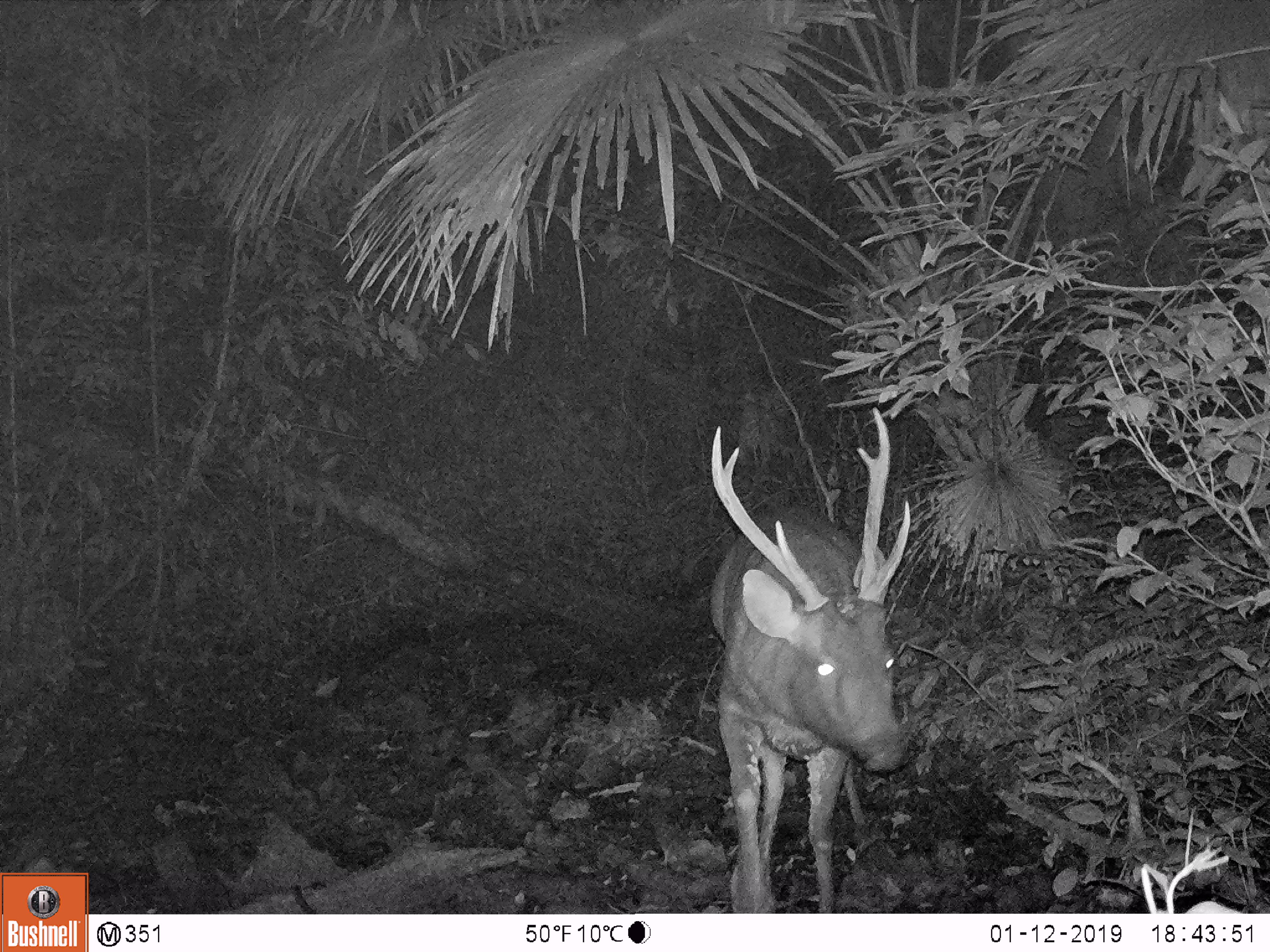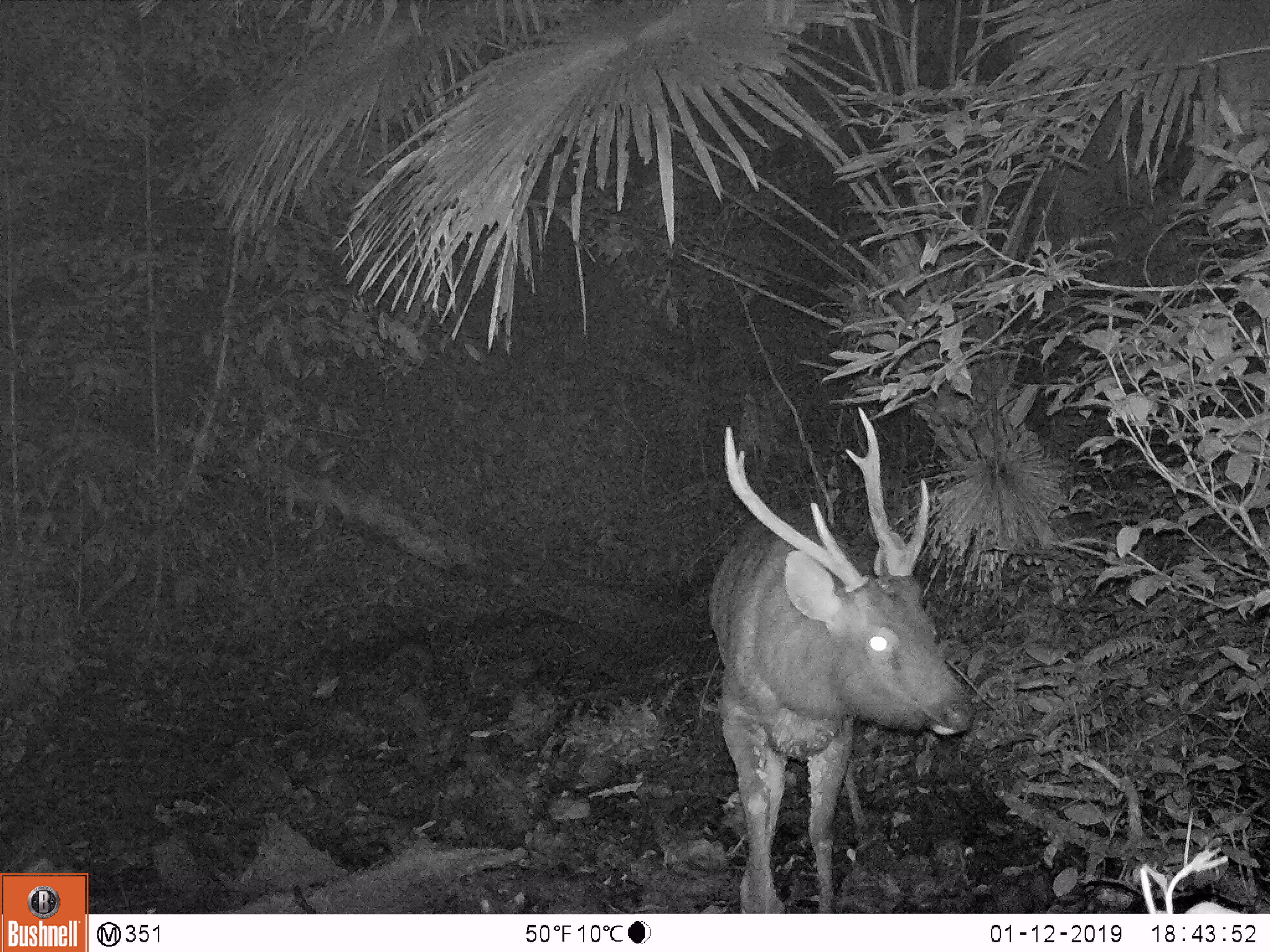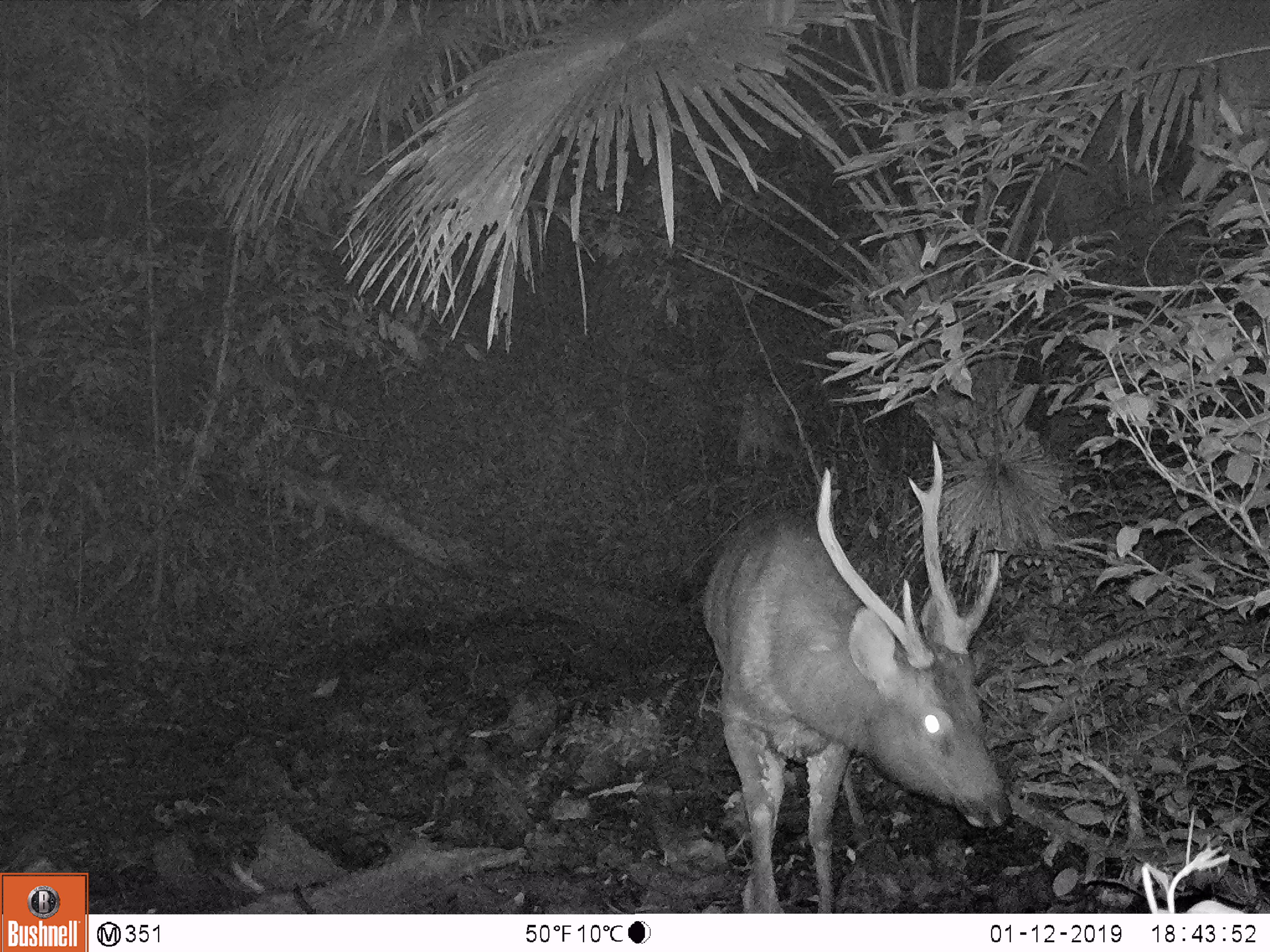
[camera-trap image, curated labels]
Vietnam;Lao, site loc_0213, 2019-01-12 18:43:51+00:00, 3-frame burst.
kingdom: Animalia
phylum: Chordata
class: Mammalia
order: Artiodactyla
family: Cervidae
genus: Rusa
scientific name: Rusa unicolor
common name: sambar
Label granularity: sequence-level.